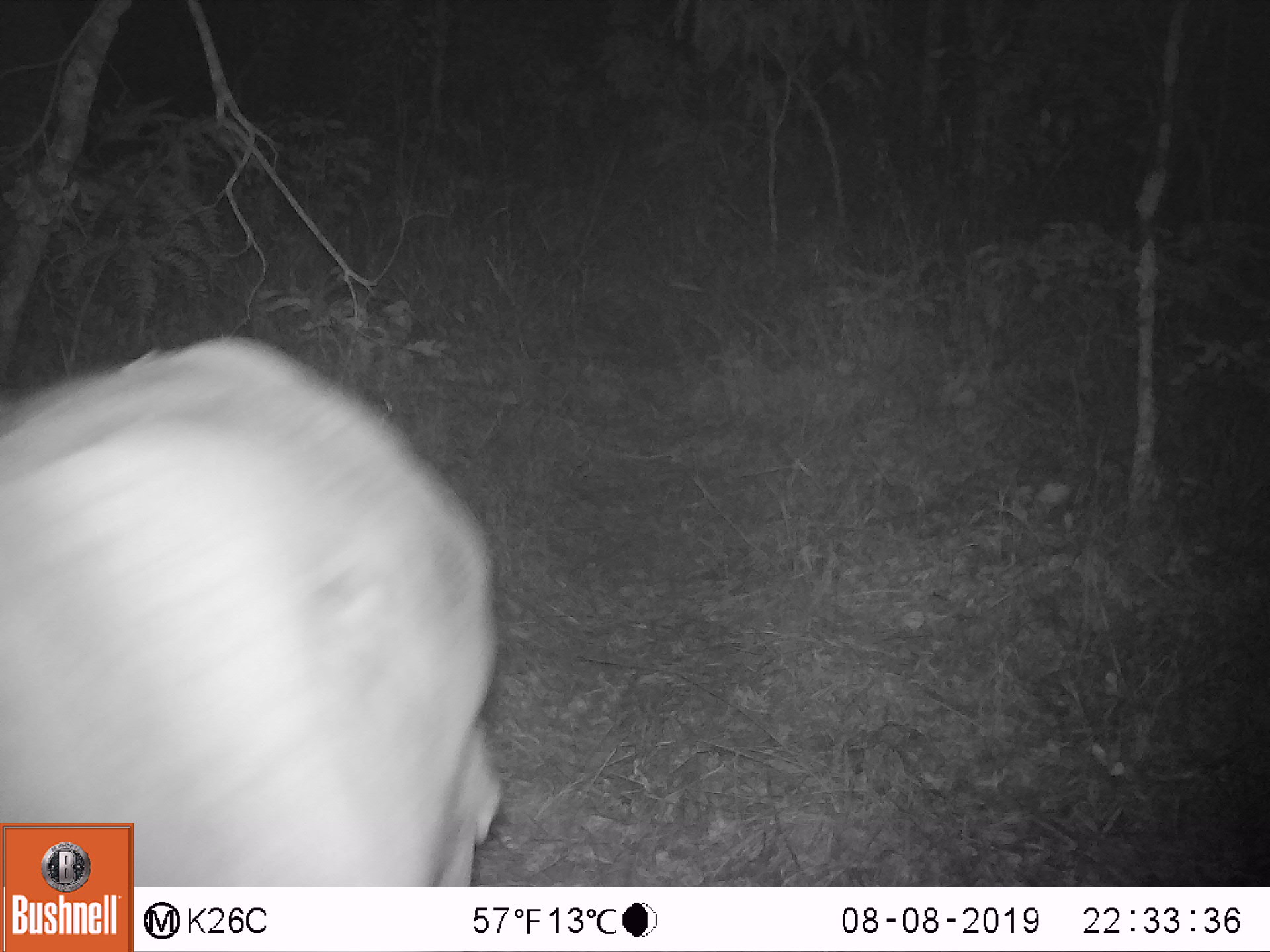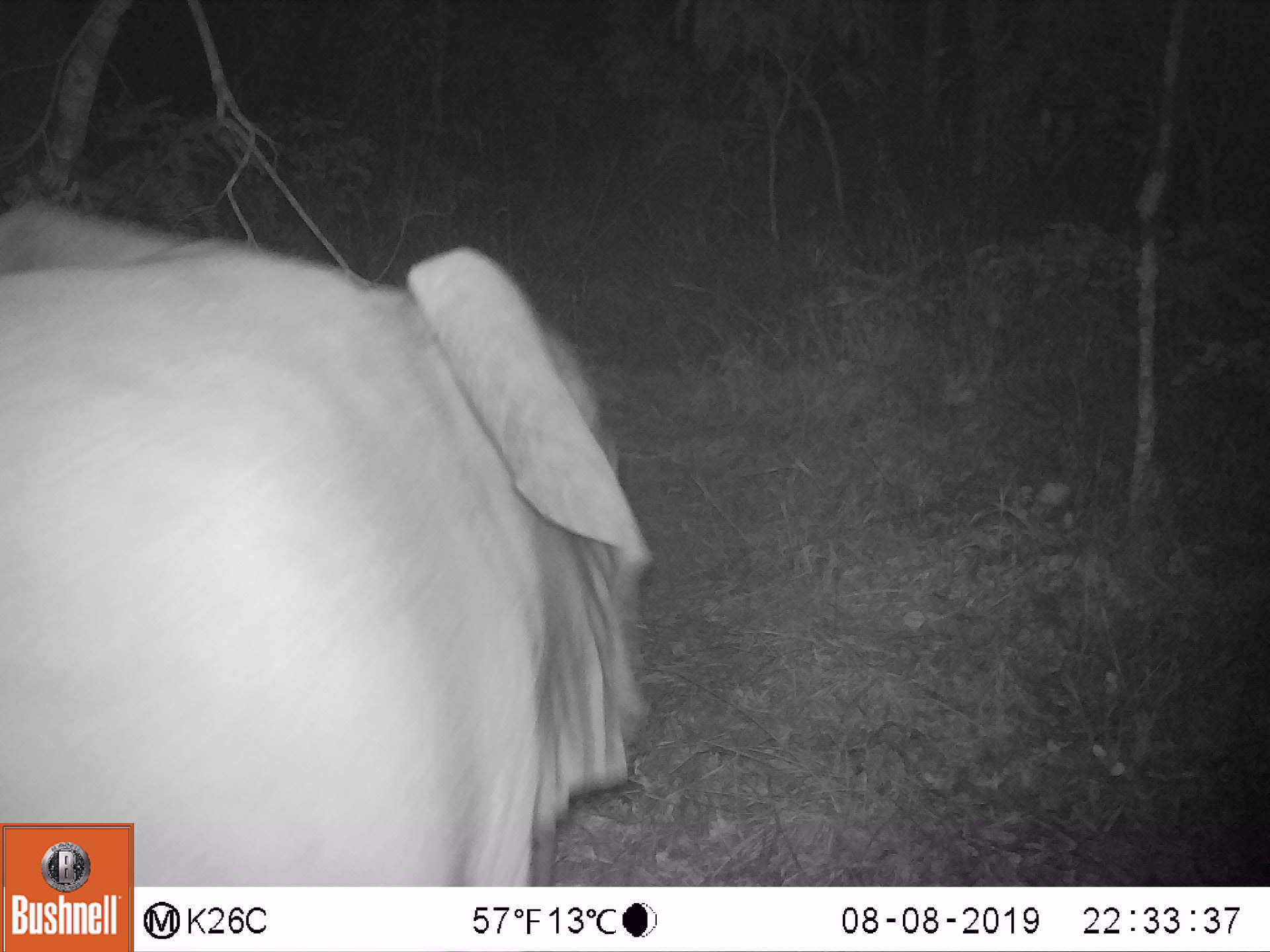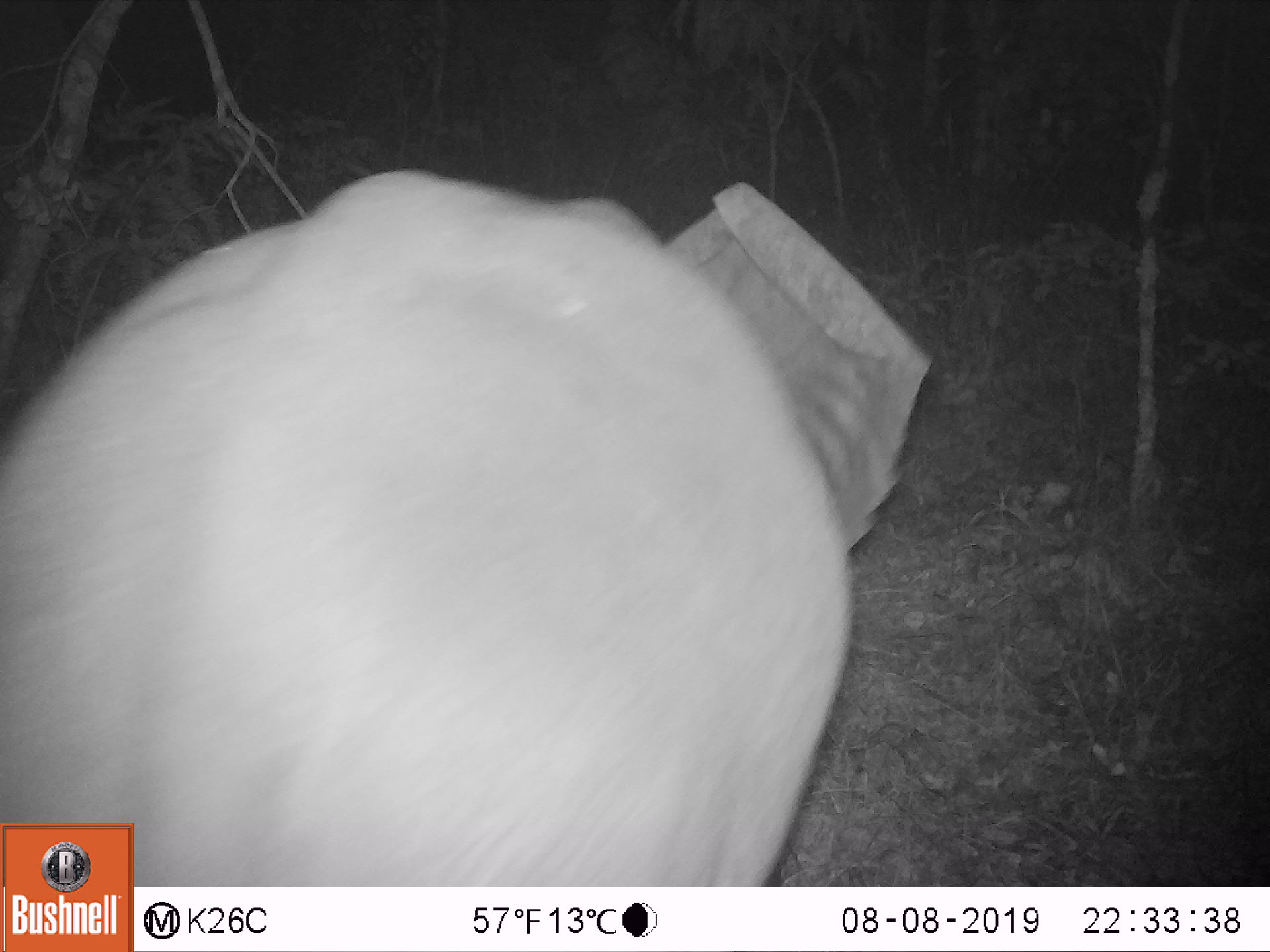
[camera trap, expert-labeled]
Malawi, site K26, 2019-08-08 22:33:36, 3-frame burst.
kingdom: Animalia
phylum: Chordata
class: Mammalia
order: Proboscidea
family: Elephantidae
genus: Loxodonta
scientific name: Loxodonta africana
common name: african savanna elephant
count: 1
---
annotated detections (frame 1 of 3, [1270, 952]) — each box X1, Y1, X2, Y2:
african savanna elephant: 2, 332, 519, 818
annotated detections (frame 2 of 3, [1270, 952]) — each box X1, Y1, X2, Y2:
african savanna elephant: 0, 194, 656, 819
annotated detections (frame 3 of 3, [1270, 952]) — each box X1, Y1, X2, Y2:
african savanna elephant: 2, 167, 934, 819